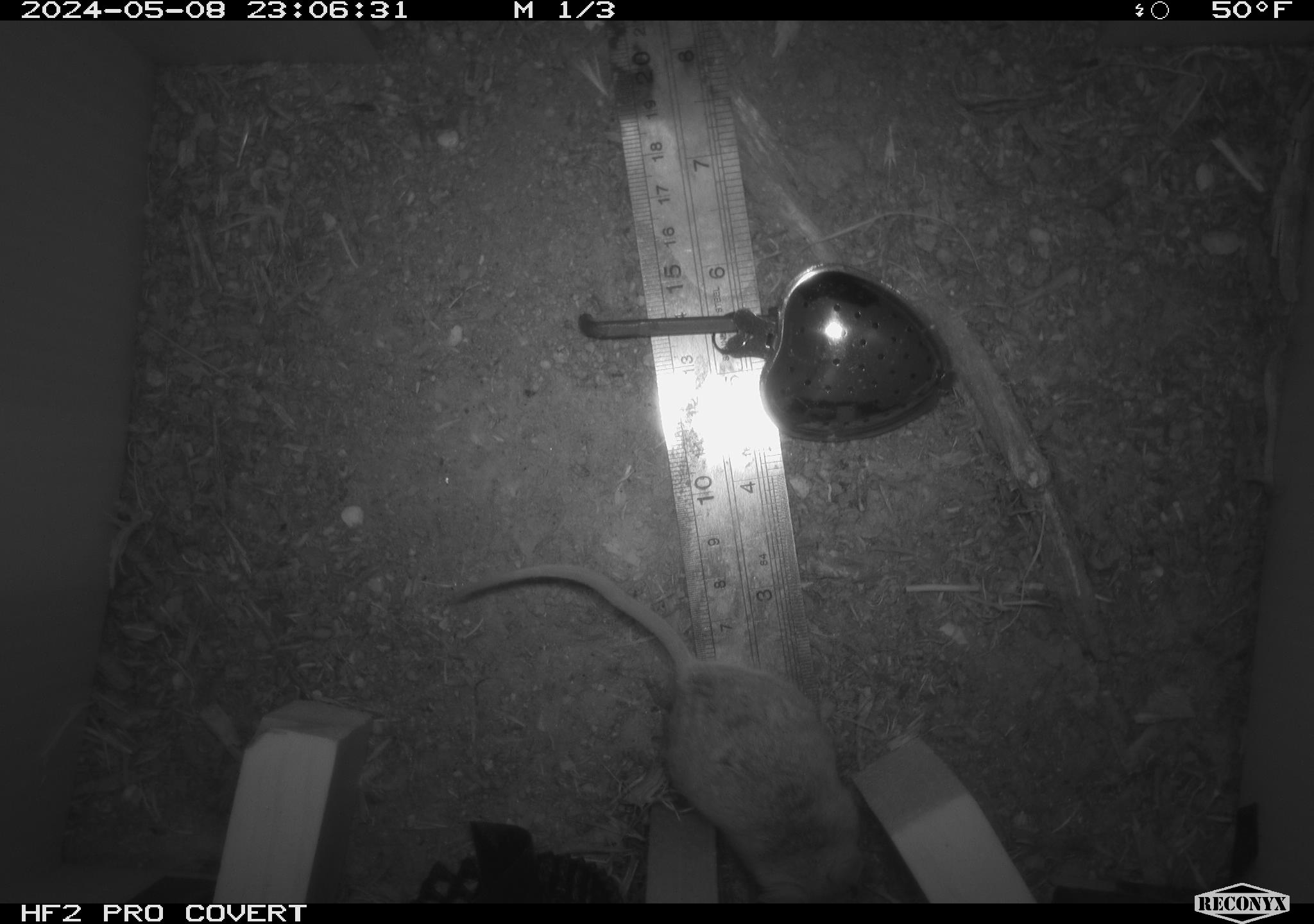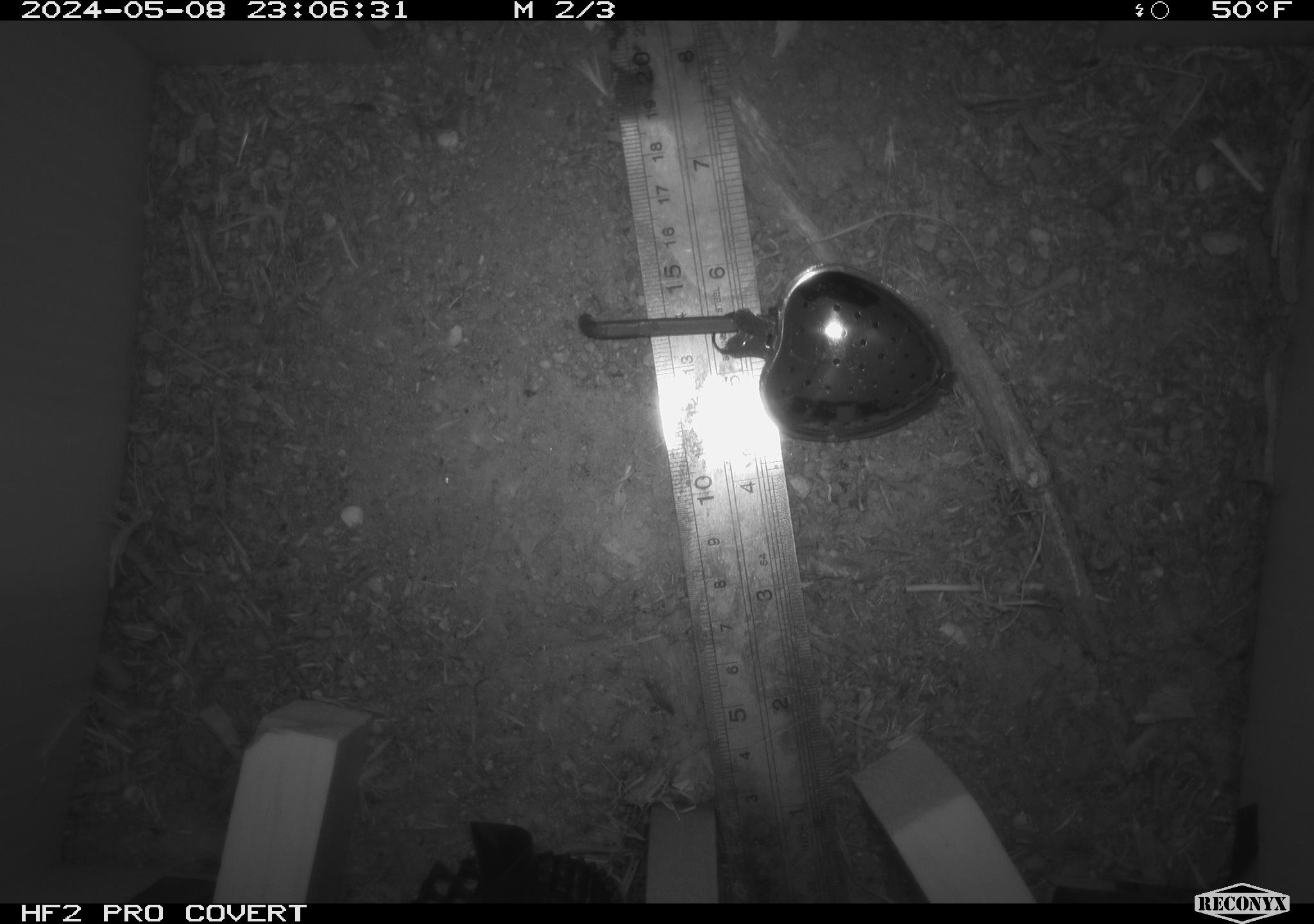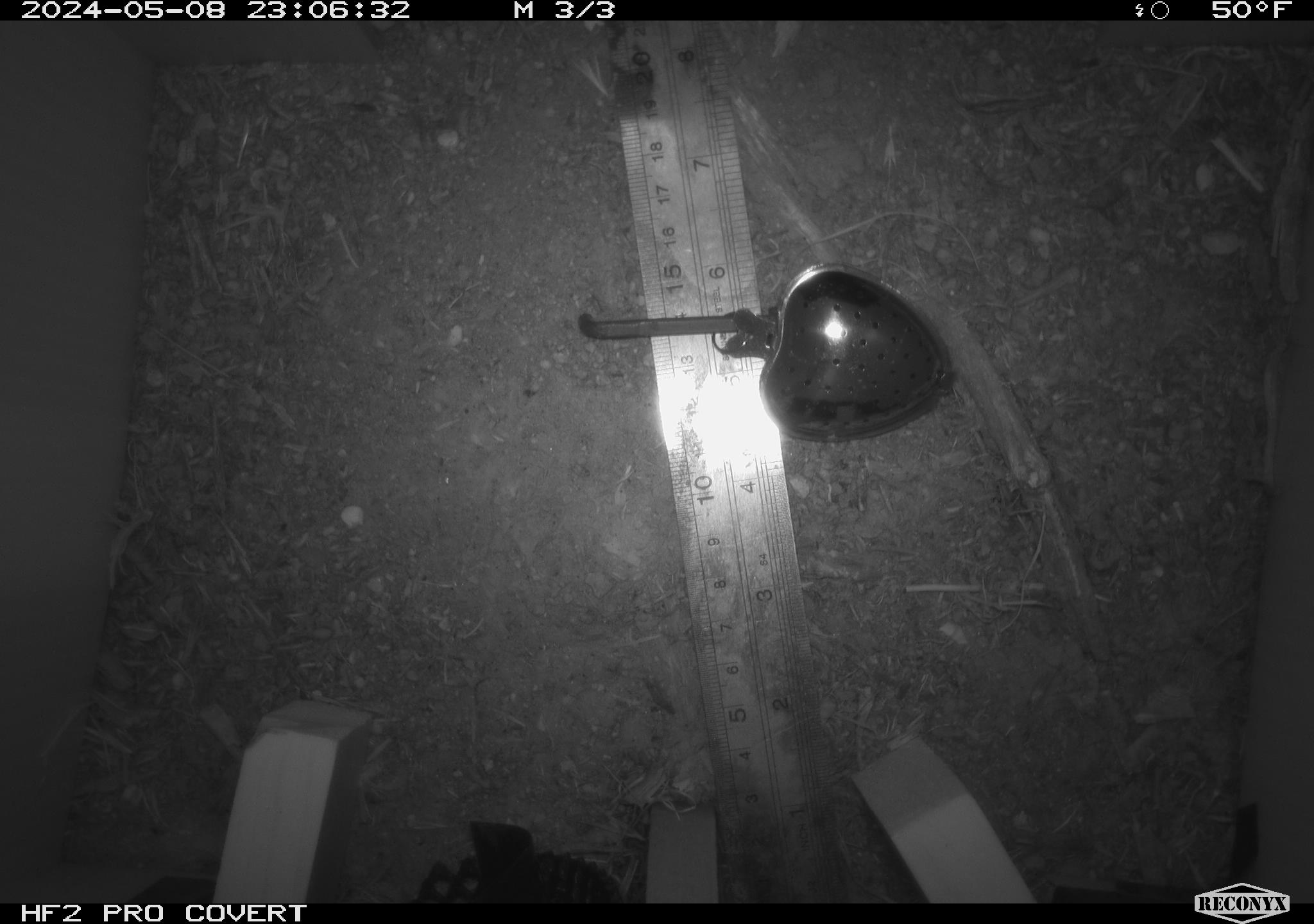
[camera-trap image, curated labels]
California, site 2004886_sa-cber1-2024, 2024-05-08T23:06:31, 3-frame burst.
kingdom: Animalia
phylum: Chordata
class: Mammalia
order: Rodentia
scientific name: Rodentia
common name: mouse species